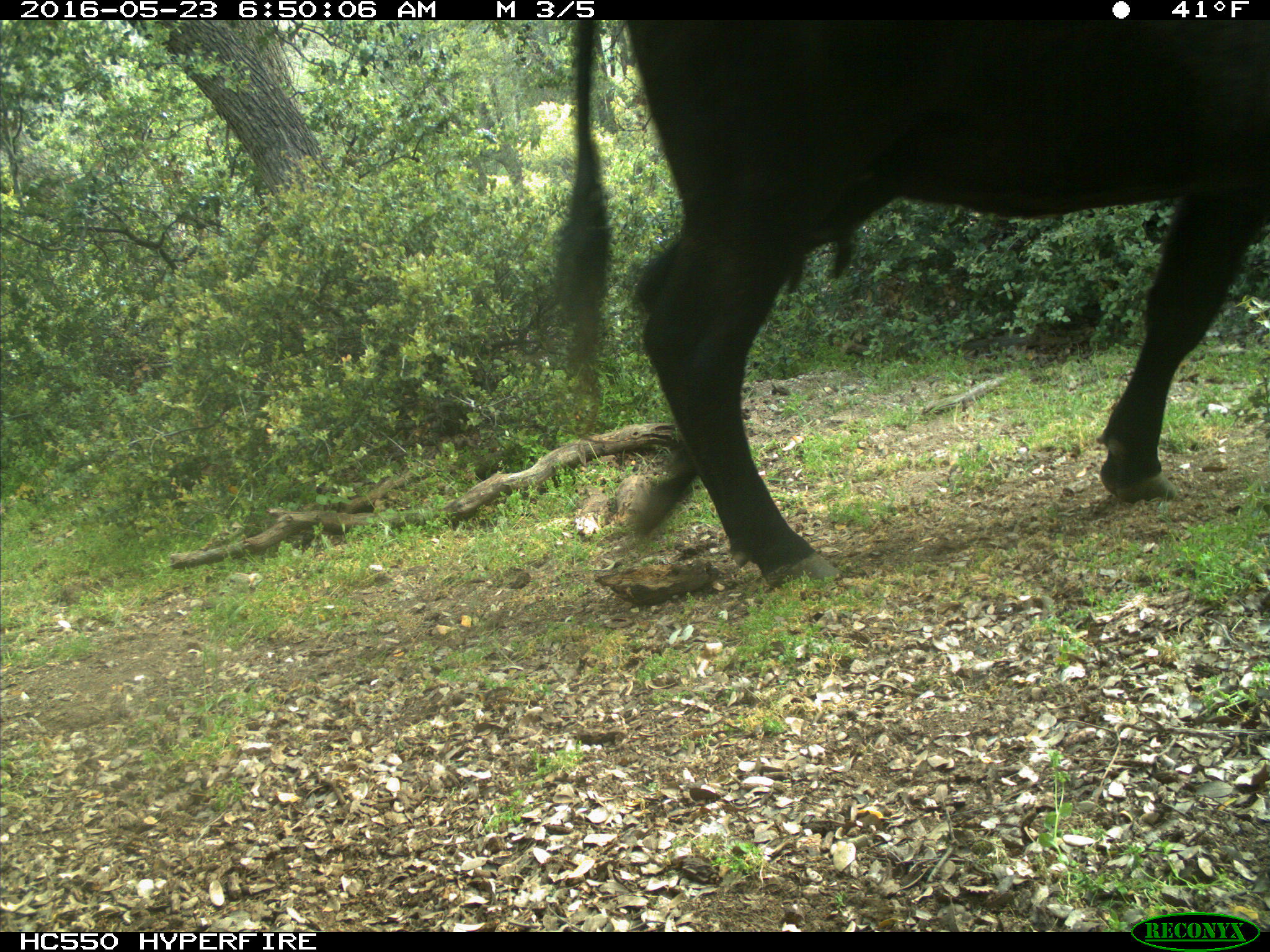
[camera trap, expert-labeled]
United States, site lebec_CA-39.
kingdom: Animalia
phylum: Chordata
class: Mammalia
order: Artiodactyla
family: Bovidae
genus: Bos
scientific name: Bos taurus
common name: domestic cow